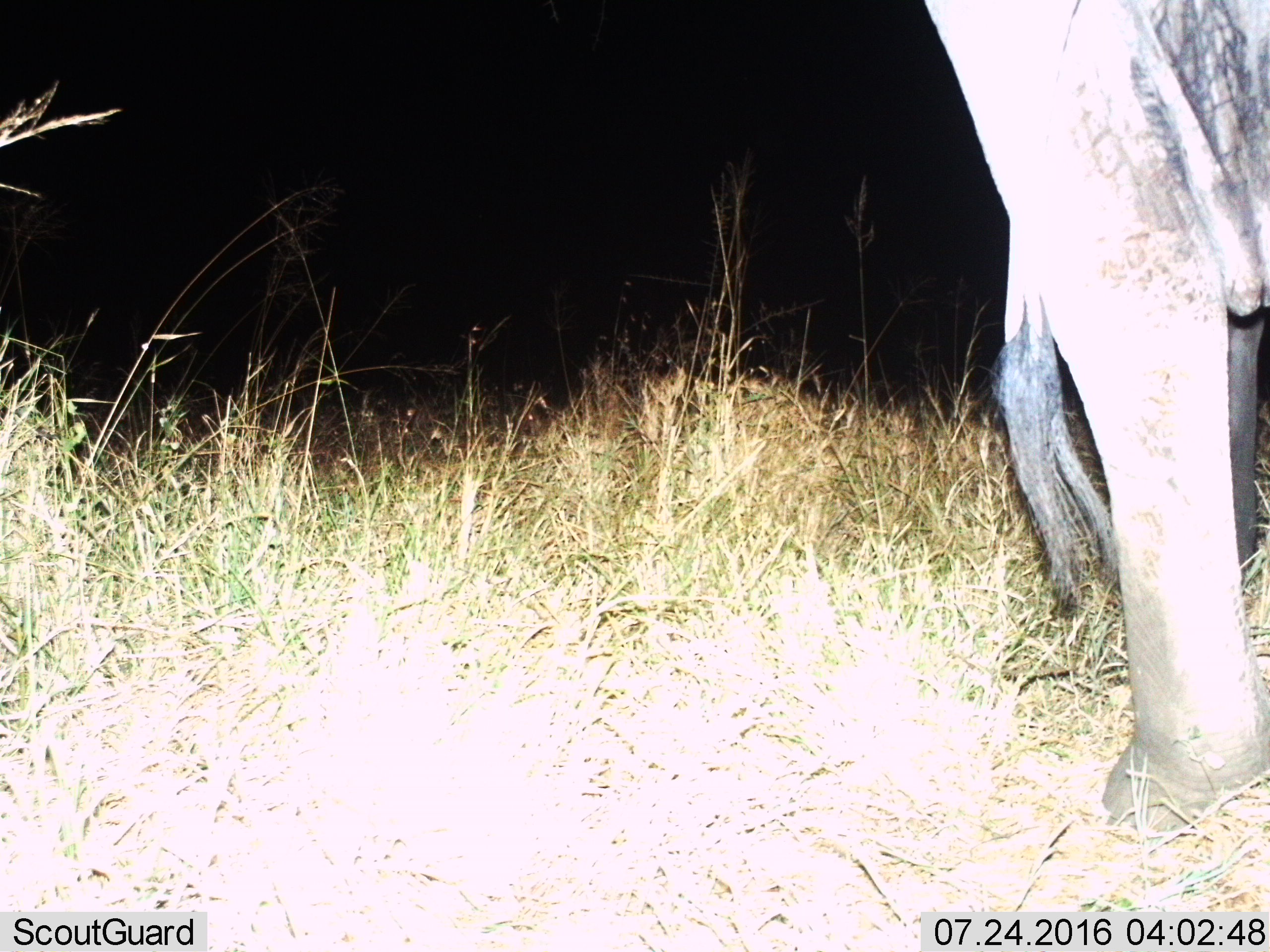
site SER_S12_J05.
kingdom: Animalia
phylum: Chordata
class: Mammalia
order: Proboscidea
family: Elephantidae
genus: Loxodonta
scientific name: Loxodonta africana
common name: african bush elephant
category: elephant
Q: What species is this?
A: Elephant (african bush elephant) (Loxodonta africana).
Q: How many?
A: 1.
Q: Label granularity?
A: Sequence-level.